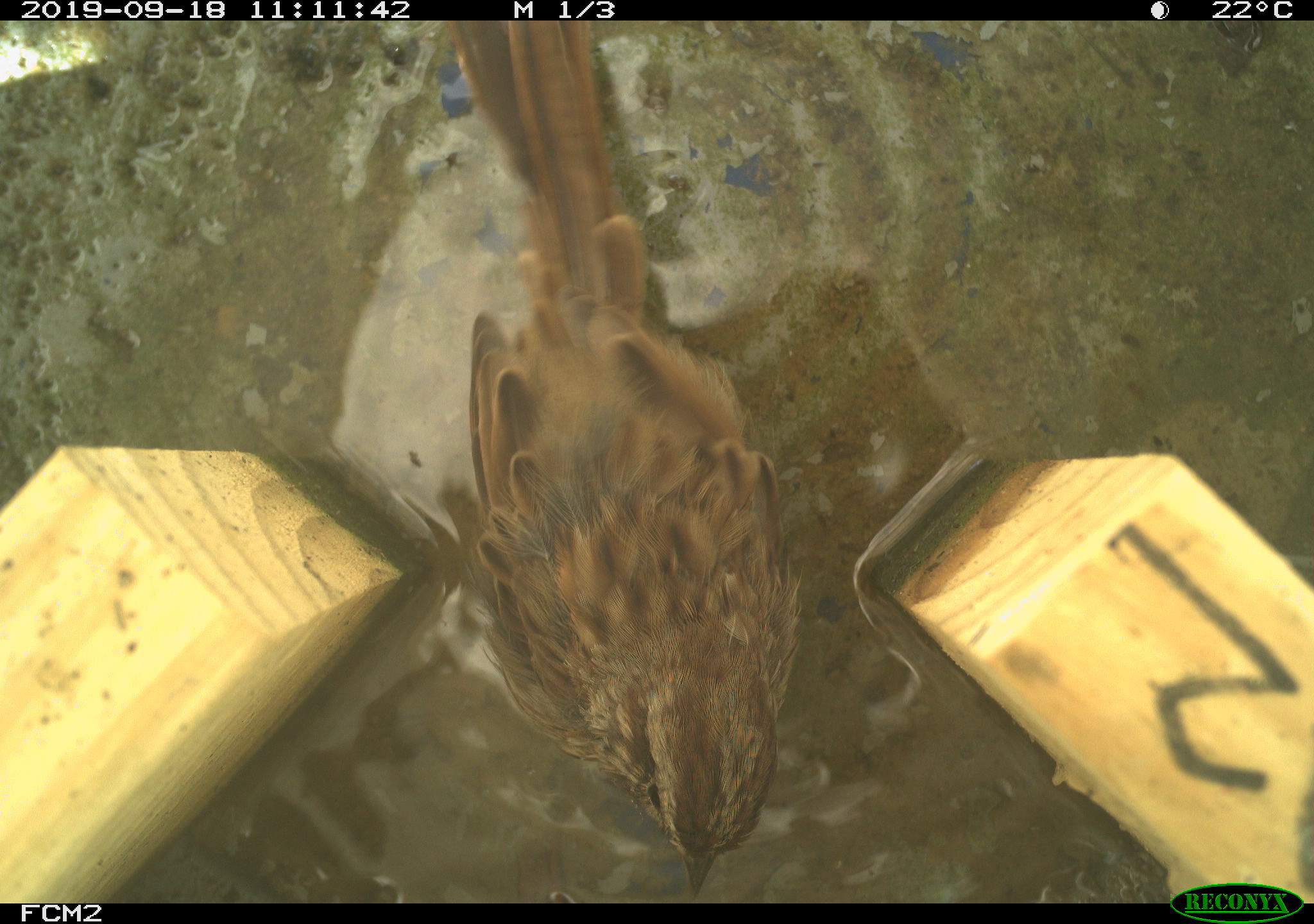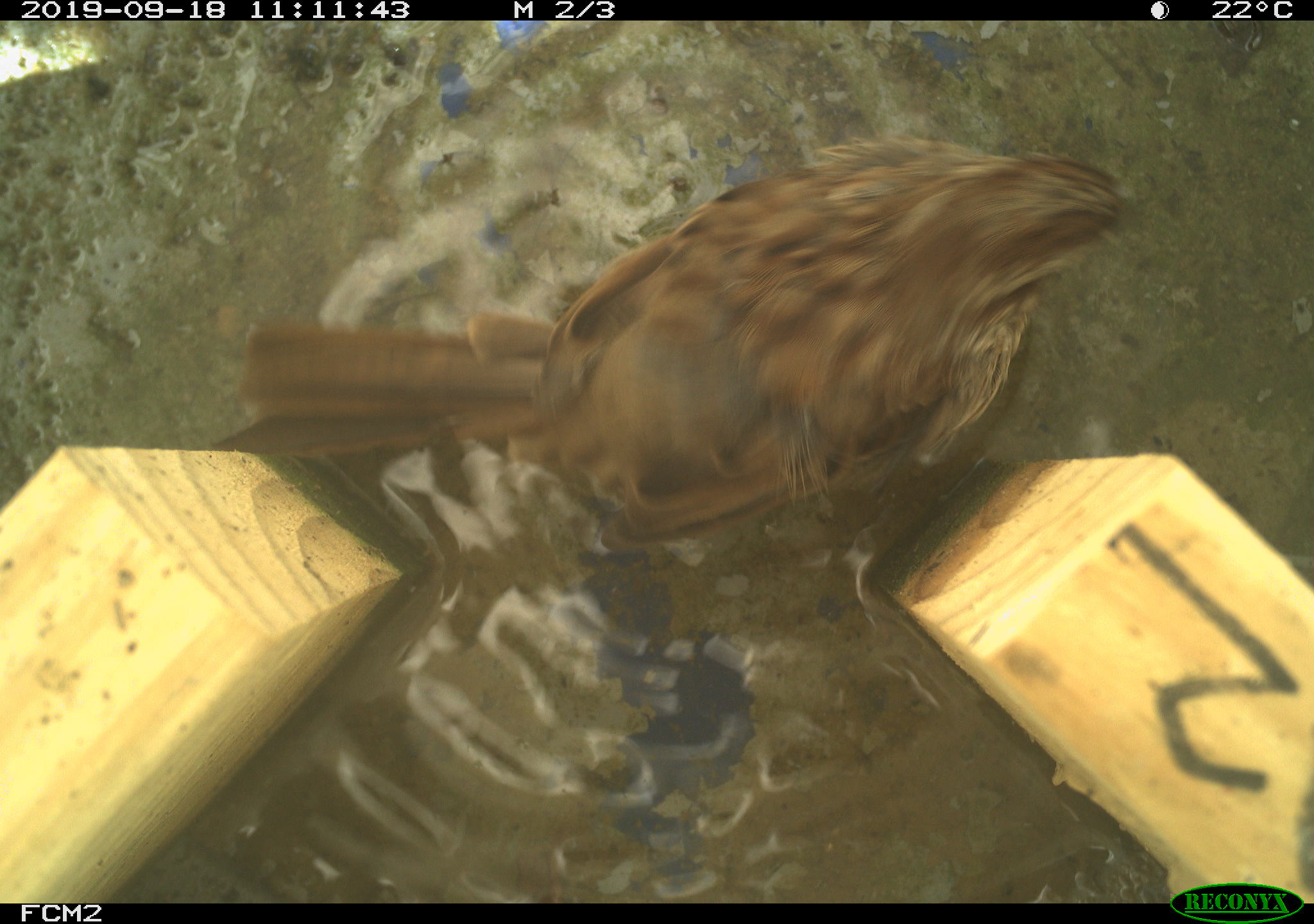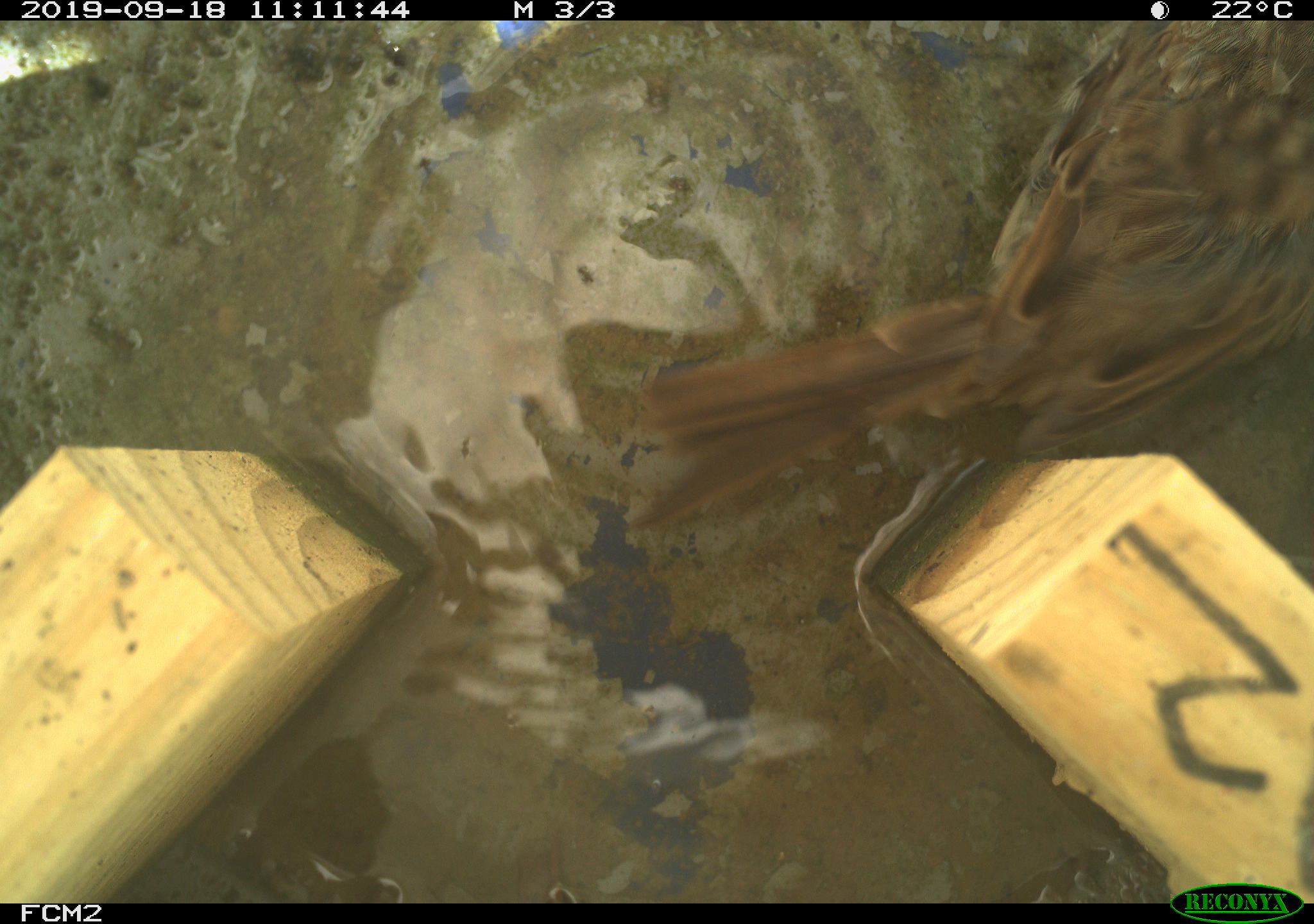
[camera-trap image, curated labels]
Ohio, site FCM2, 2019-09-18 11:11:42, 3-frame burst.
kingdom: Animalia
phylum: Chordata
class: Aves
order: Passeriformes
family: Passerellidae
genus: Melospiza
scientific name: Melospiza melodia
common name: song sparrow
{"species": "song sparrow (Melospiza melodia)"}